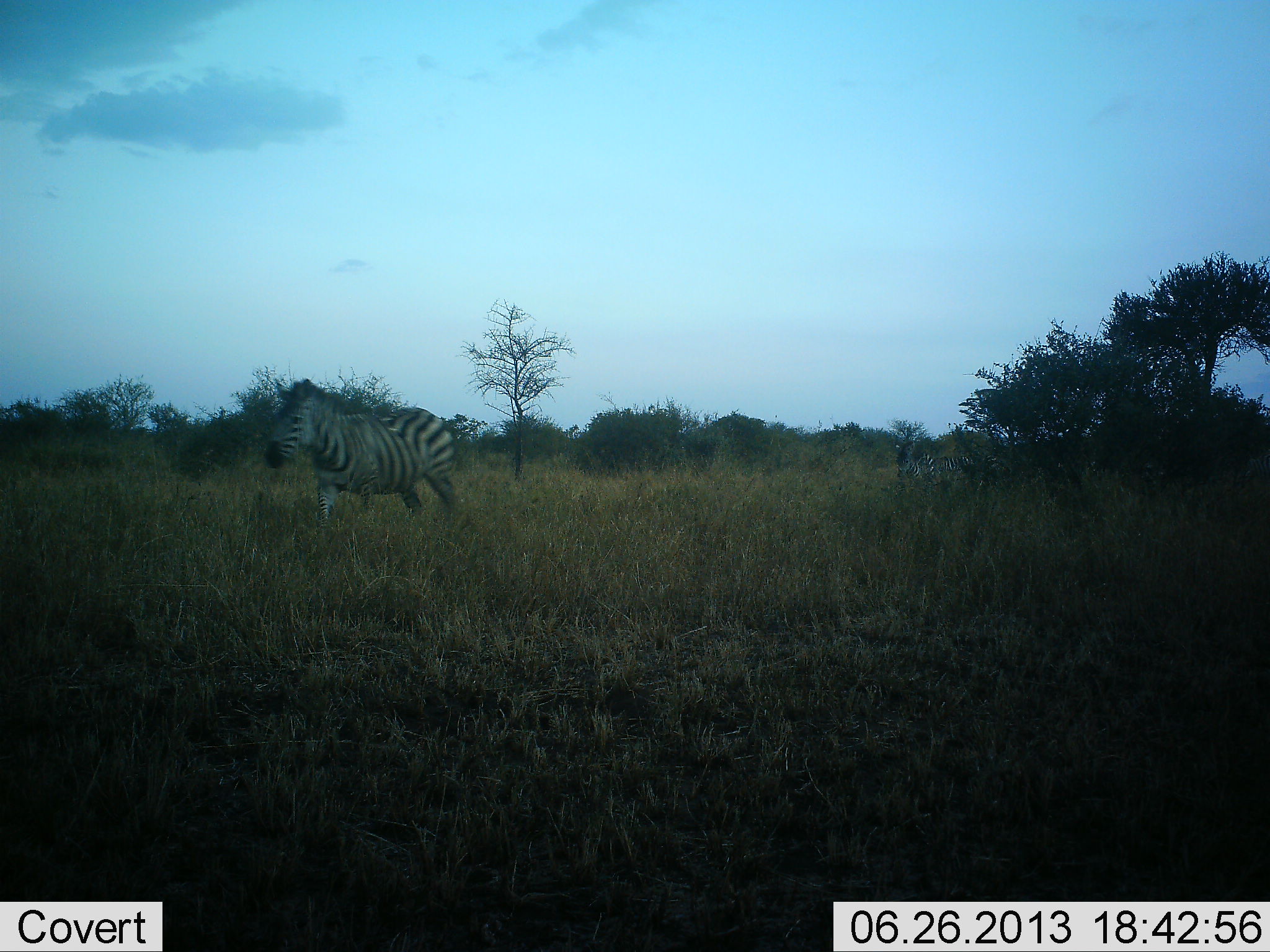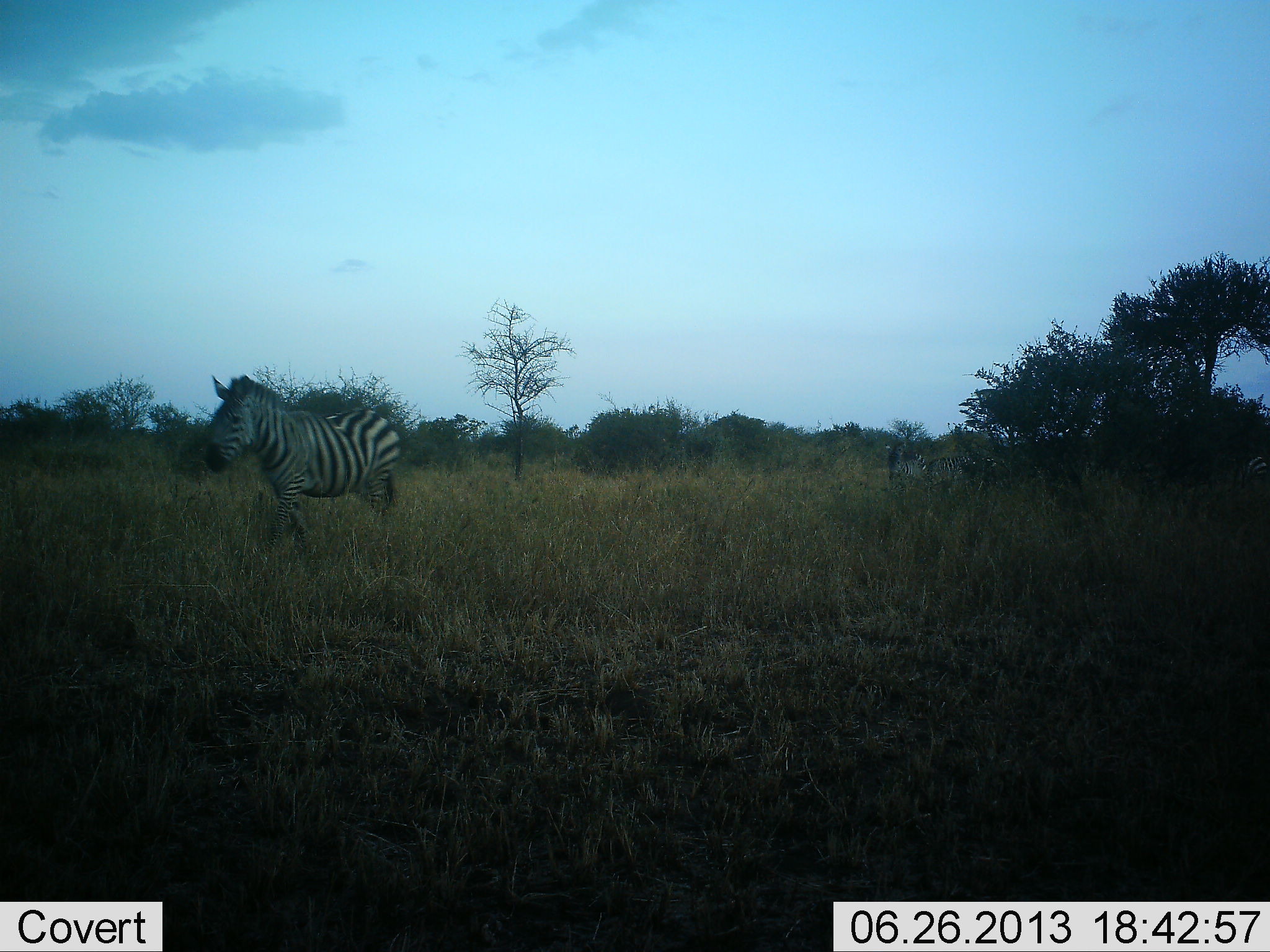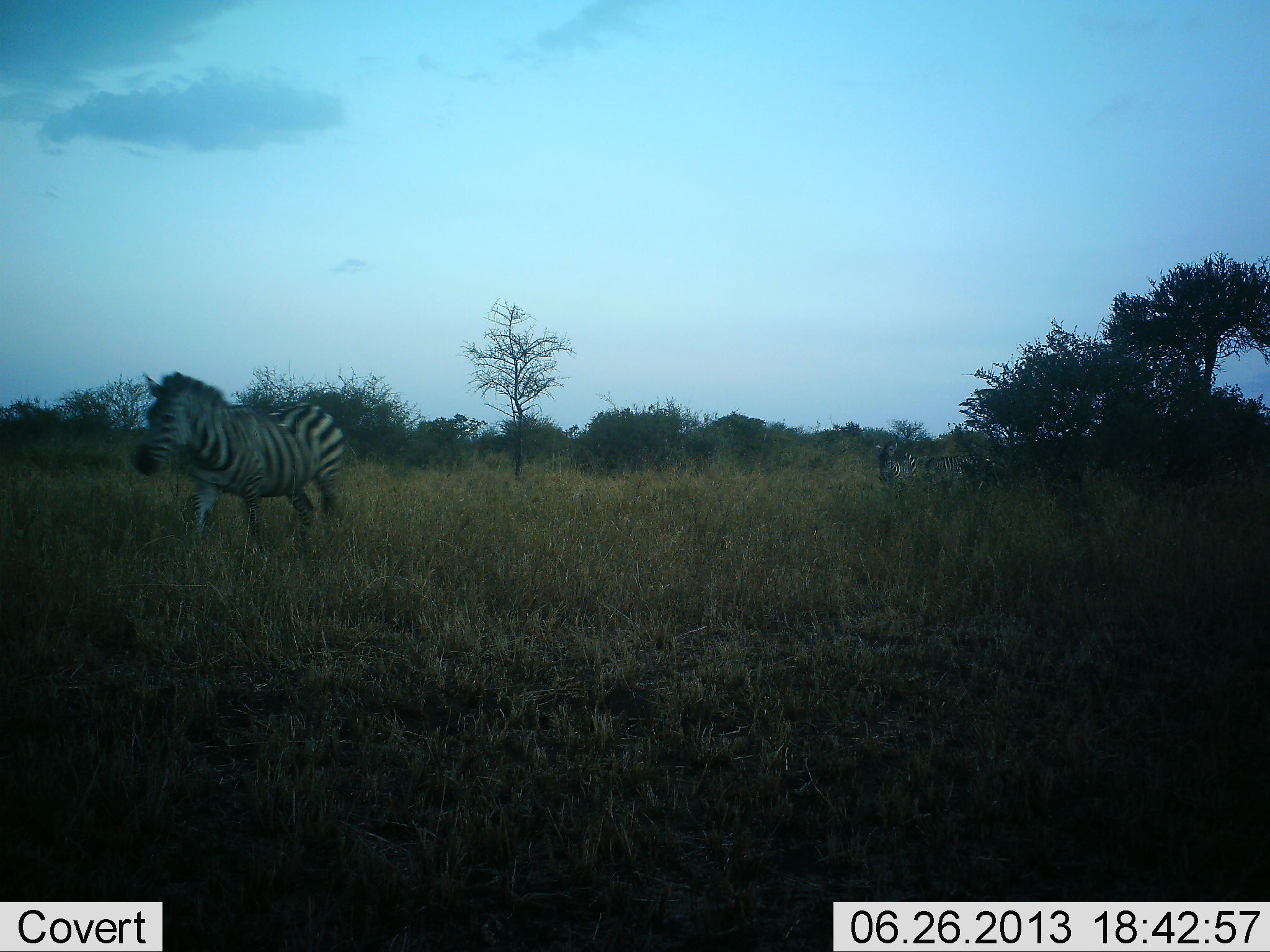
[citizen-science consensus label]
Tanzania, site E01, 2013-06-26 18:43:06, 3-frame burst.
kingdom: Animalia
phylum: Chordata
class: Mammalia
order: Perissodactyla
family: Equidae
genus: Equus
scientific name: Equus quagga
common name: plains zebra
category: zebra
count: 2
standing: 18%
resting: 0%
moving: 89%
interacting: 0%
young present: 0%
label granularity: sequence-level